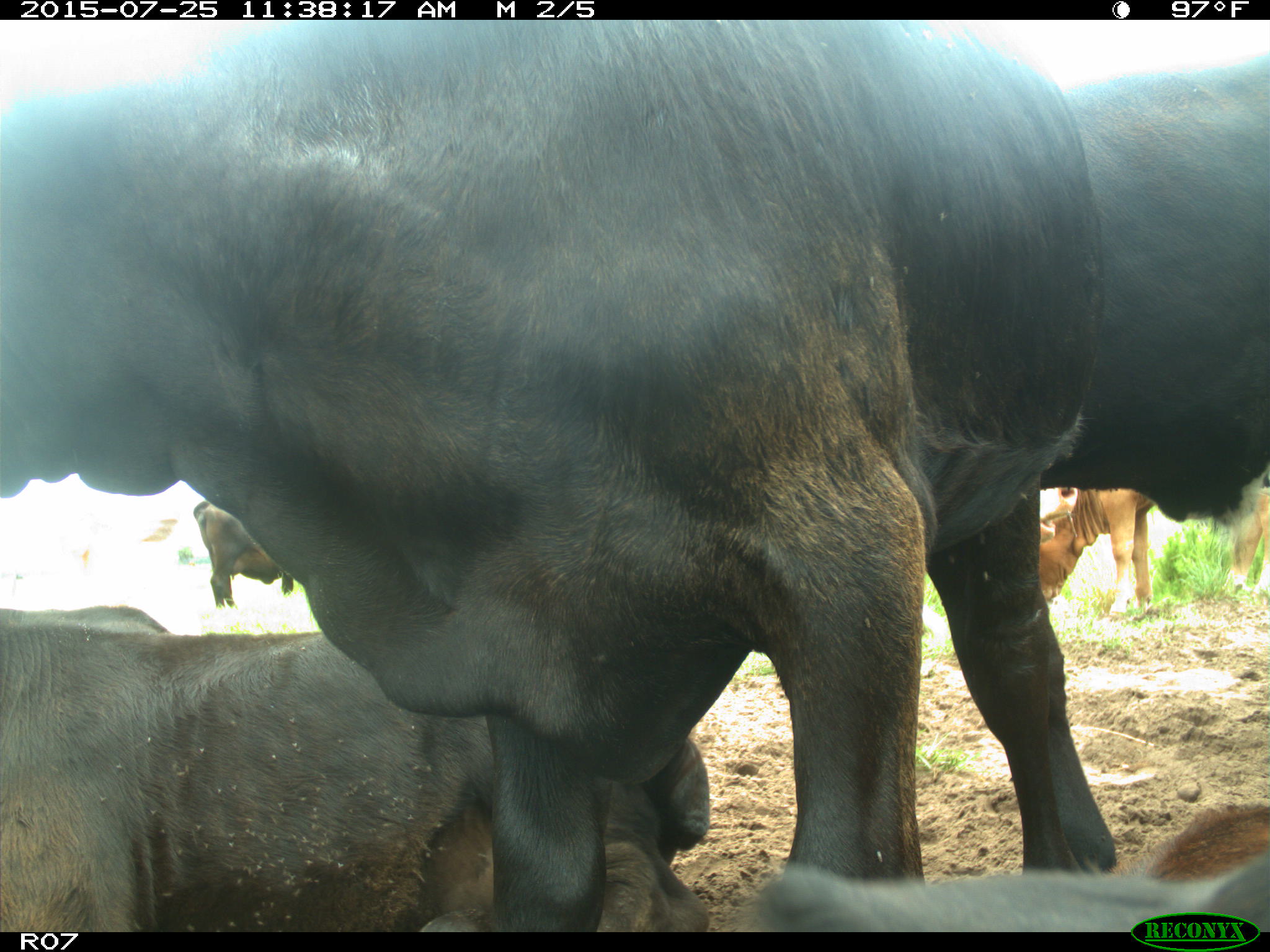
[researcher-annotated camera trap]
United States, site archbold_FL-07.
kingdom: Animalia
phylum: Chordata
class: Mammalia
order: Artiodactyla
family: Bovidae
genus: Bos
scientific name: Bos taurus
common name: domestic cow